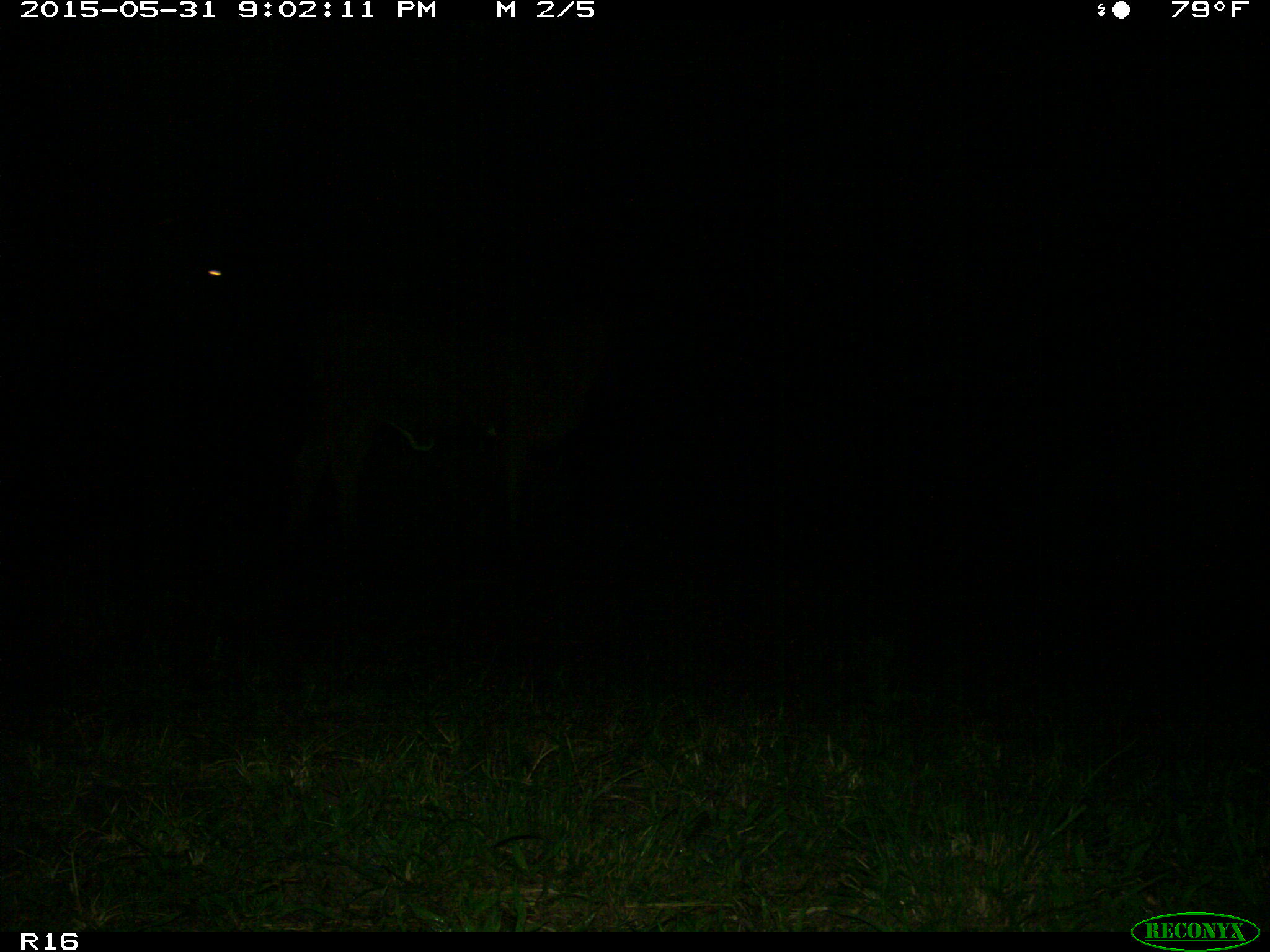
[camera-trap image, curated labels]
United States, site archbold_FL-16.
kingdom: Animalia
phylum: Chordata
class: Mammalia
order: Artiodactyla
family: Bovidae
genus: Bos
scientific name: Bos taurus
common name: domestic cow